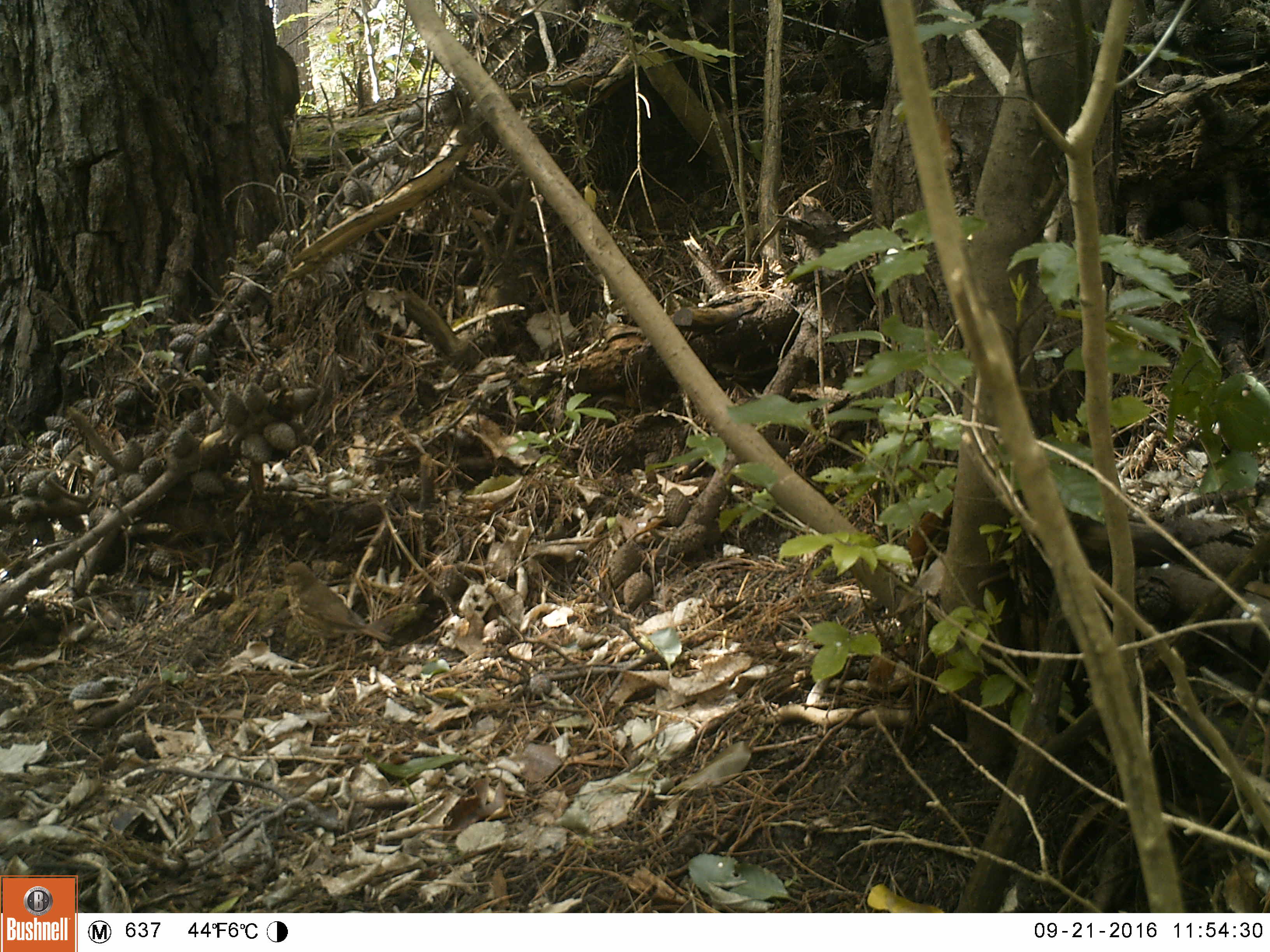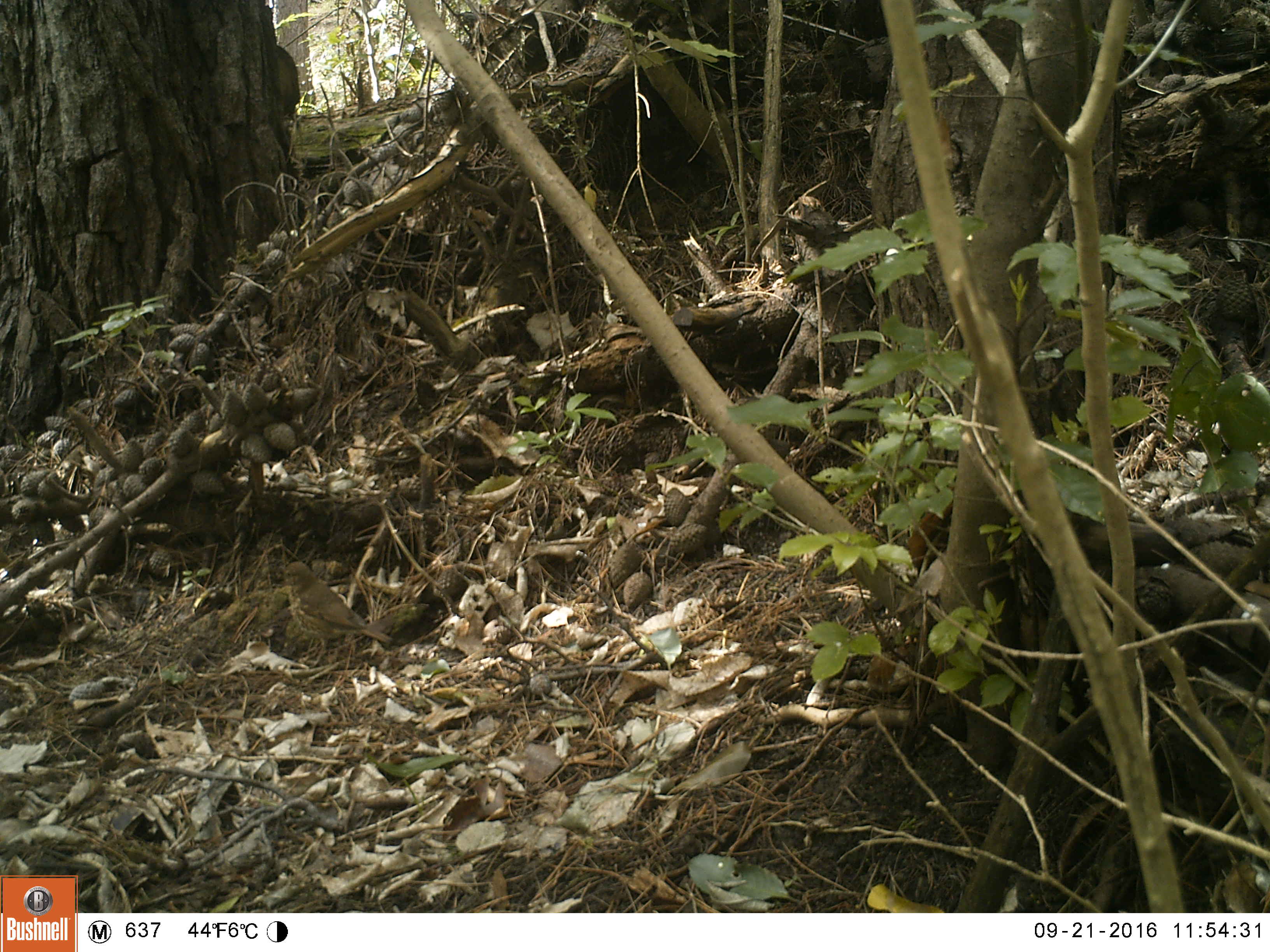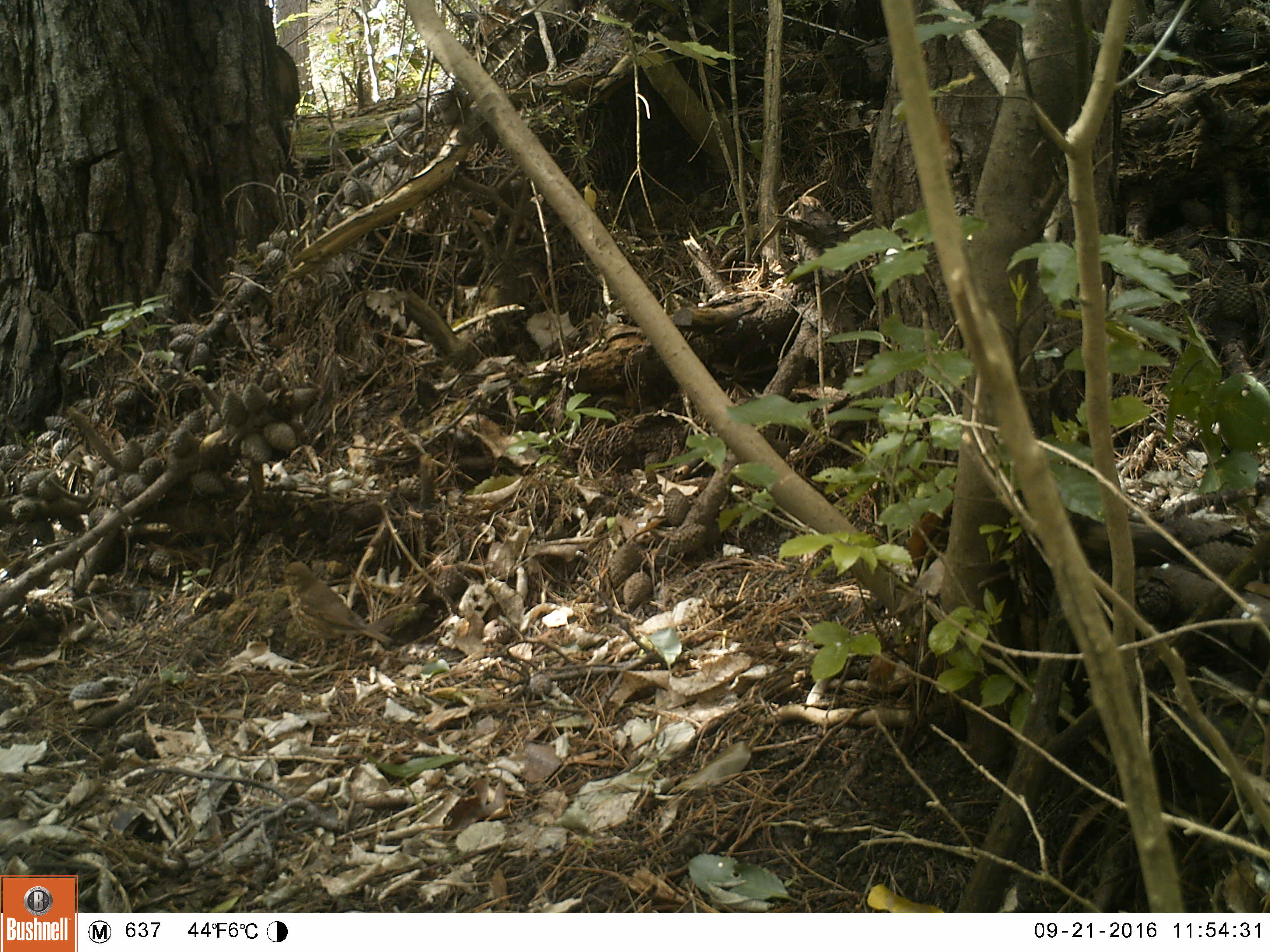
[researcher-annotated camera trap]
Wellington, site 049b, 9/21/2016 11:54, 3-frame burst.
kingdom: Animalia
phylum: Chordata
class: Aves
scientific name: Aves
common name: bird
Bird (Aves).